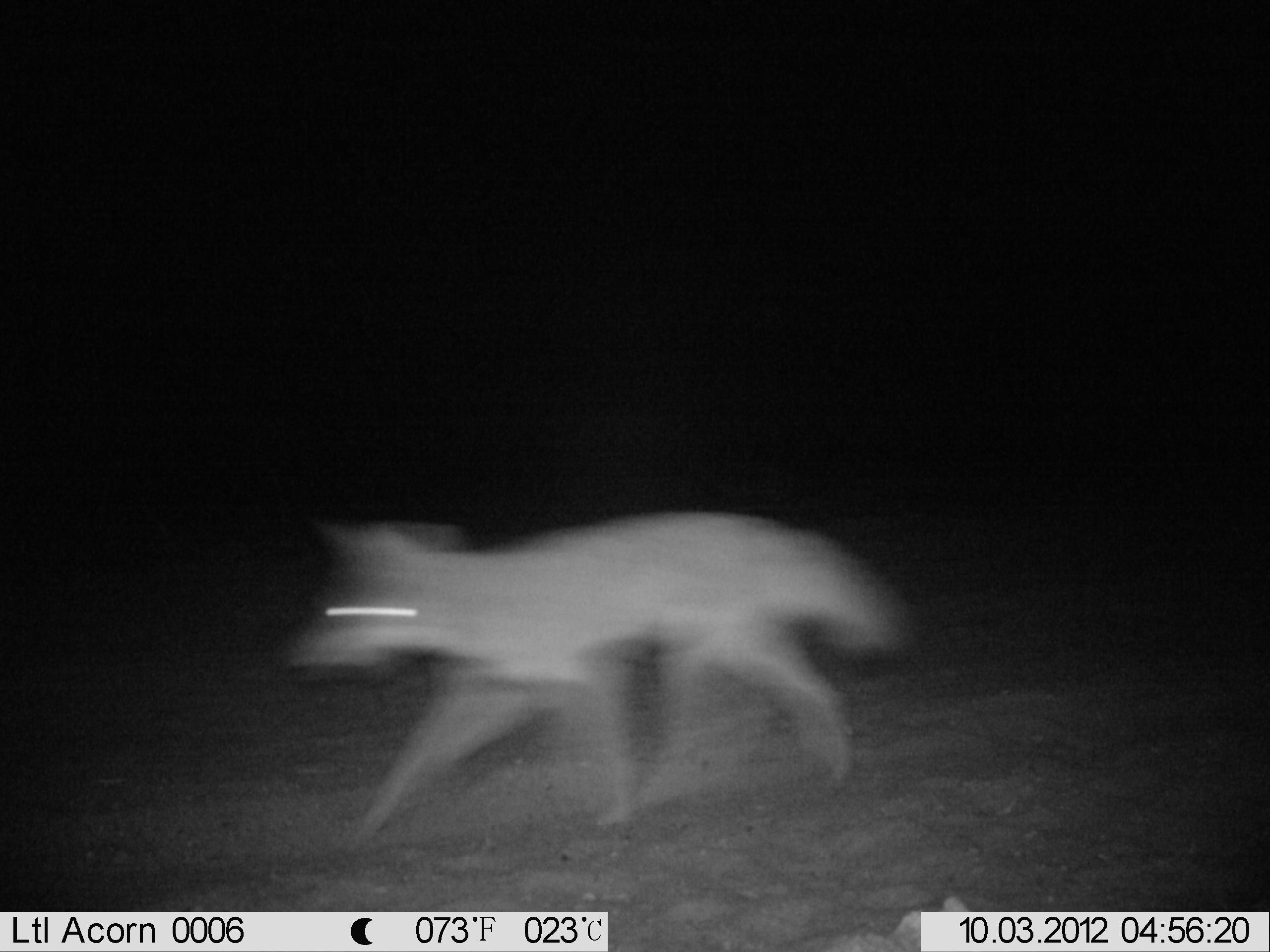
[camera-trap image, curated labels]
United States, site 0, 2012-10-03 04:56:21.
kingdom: Animalia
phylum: Chordata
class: Mammalia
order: Carnivora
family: Canidae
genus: Canis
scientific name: Canis latrans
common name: coyote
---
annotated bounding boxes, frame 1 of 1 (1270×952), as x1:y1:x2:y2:
coyote: 287:497:919:841